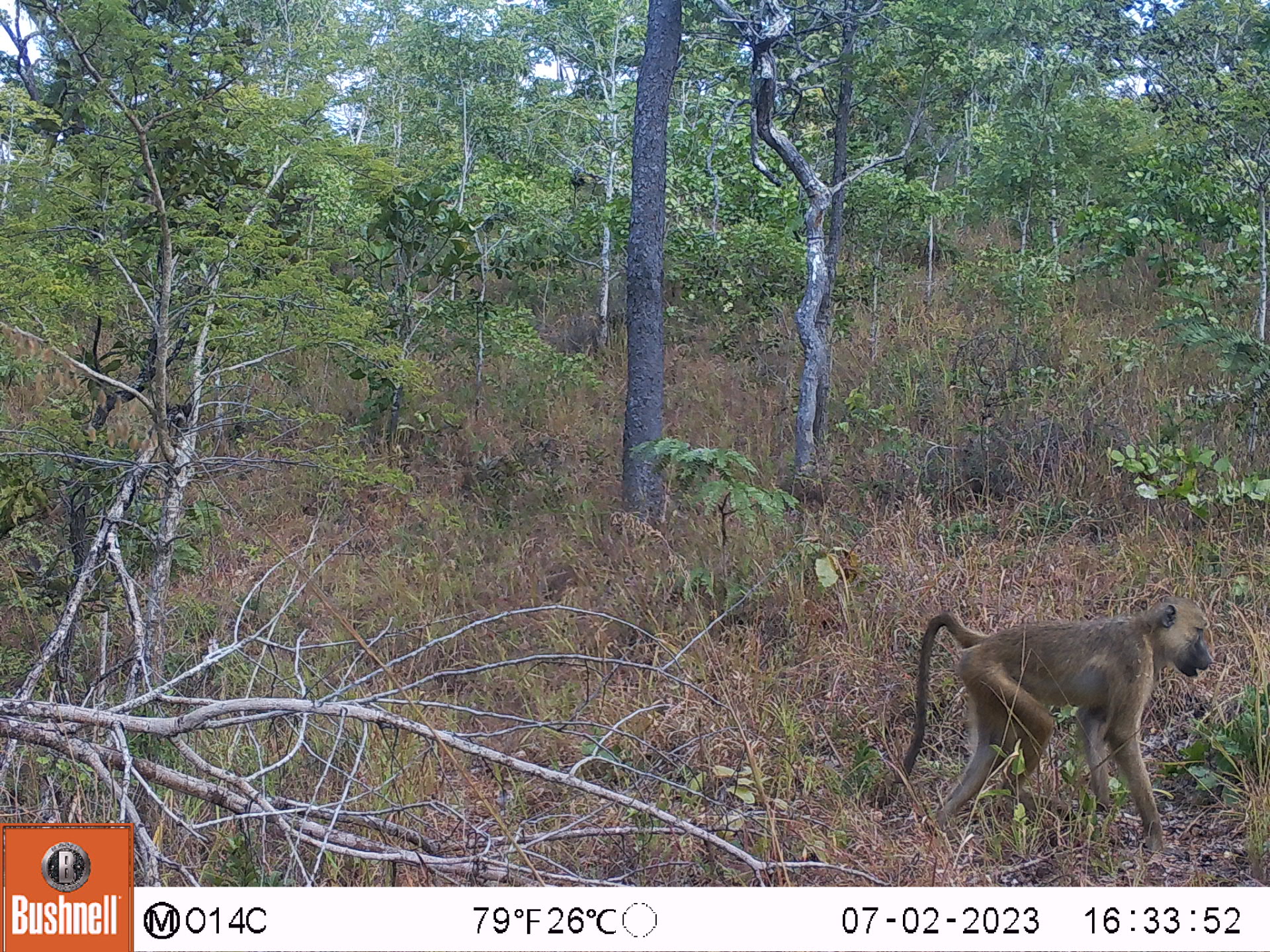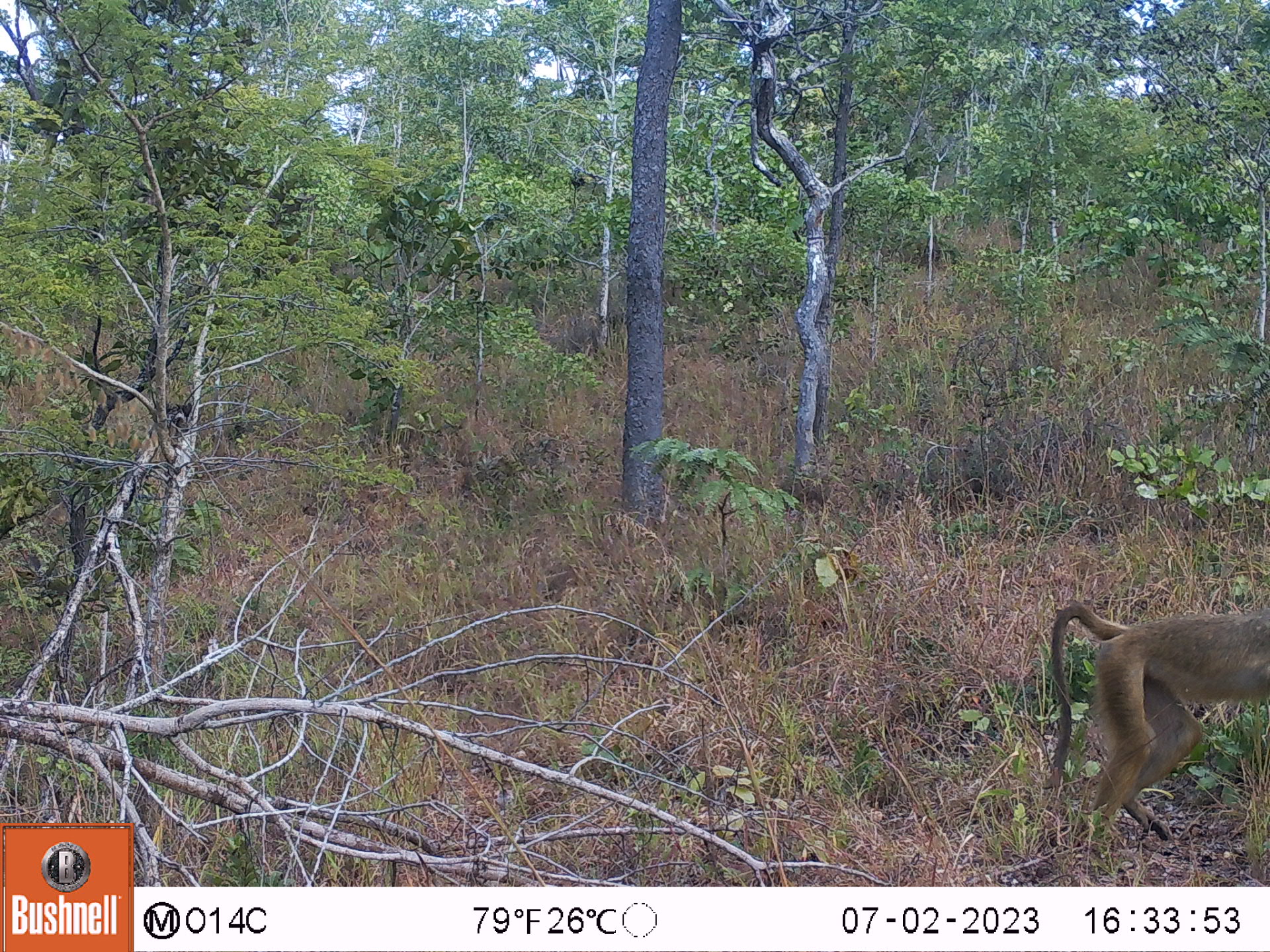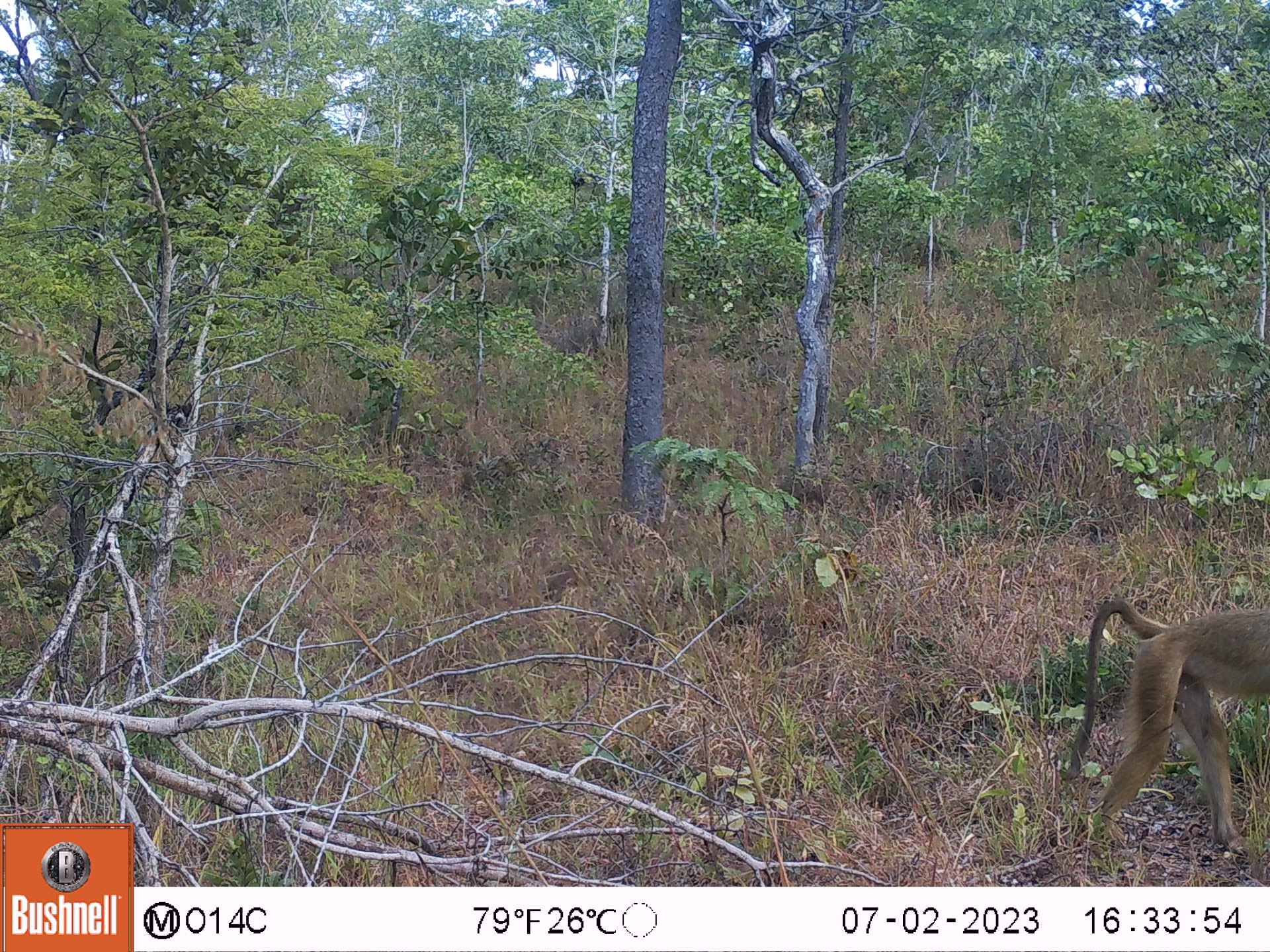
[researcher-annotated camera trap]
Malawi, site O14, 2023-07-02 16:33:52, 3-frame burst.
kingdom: Animalia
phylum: Chordata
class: Mammalia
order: Primates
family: Cercopithecidae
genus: Papio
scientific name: Papio cynocephalus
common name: yellow baboon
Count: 1.